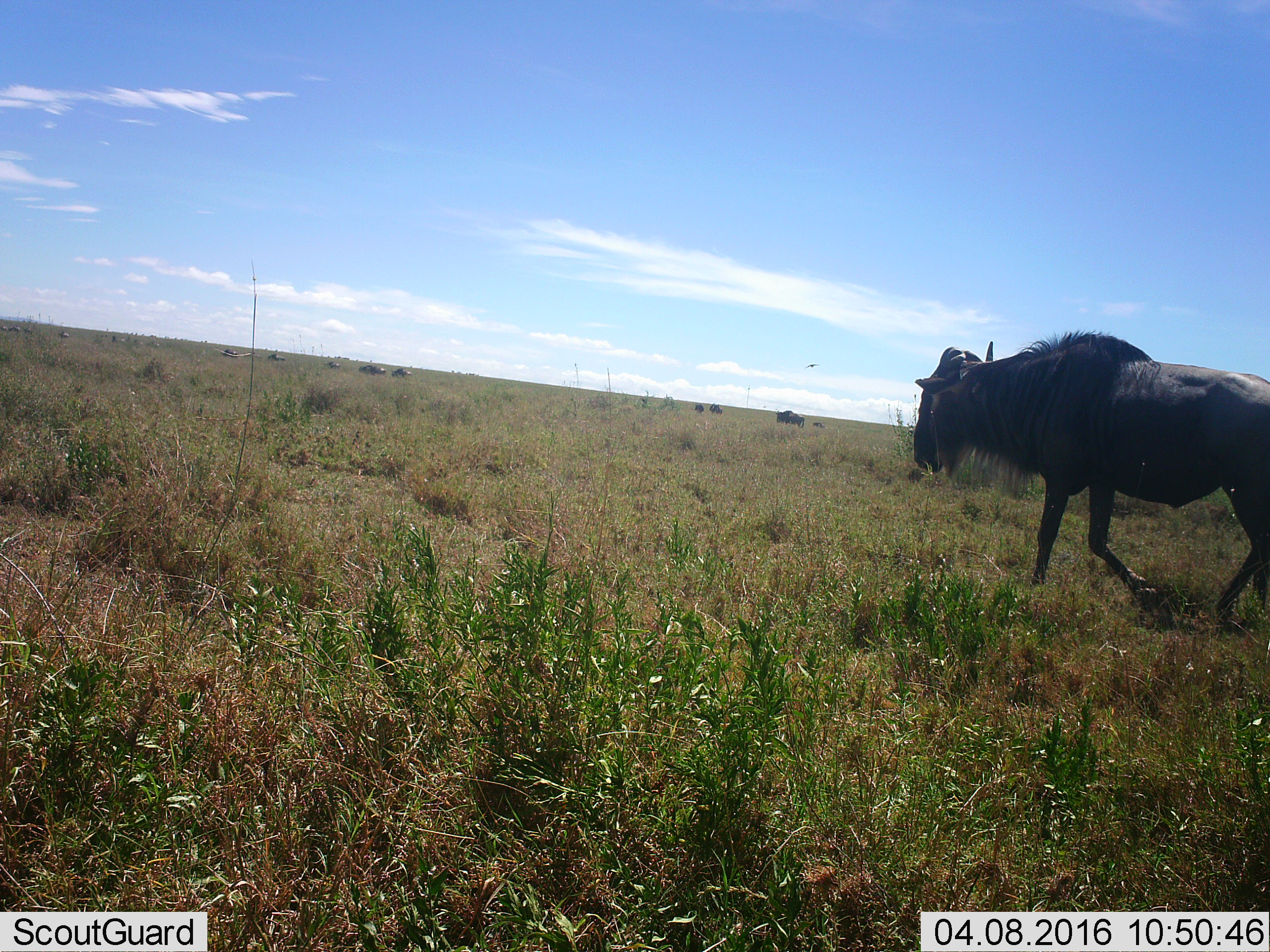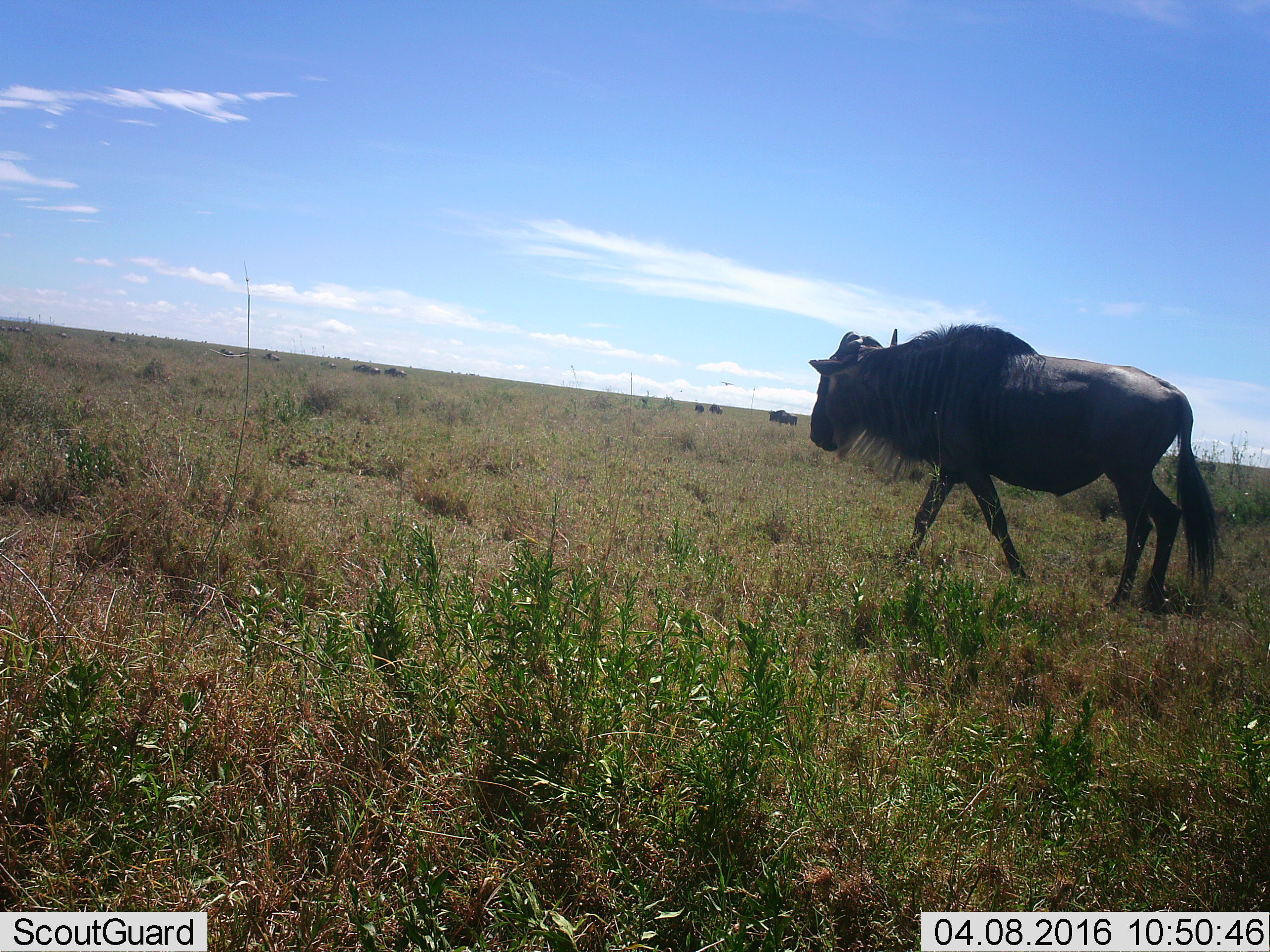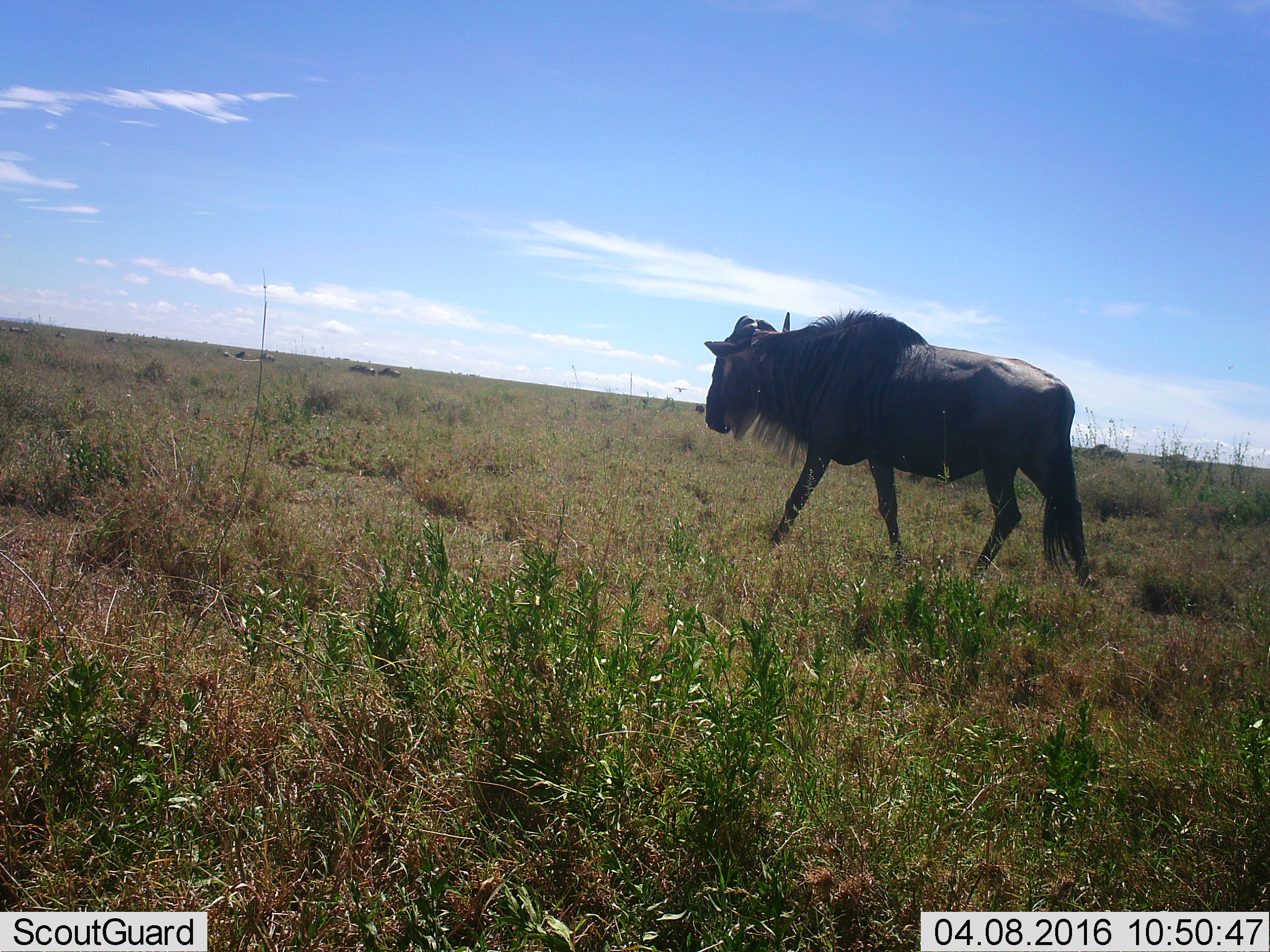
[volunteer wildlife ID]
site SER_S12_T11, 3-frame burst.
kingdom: Animalia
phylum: Chordata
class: Mammalia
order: Artiodactyla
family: Bovidae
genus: Connochaetes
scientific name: Connochaetes taurinus taurinus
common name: blue wildebeest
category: wildebeestblue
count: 1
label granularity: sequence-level